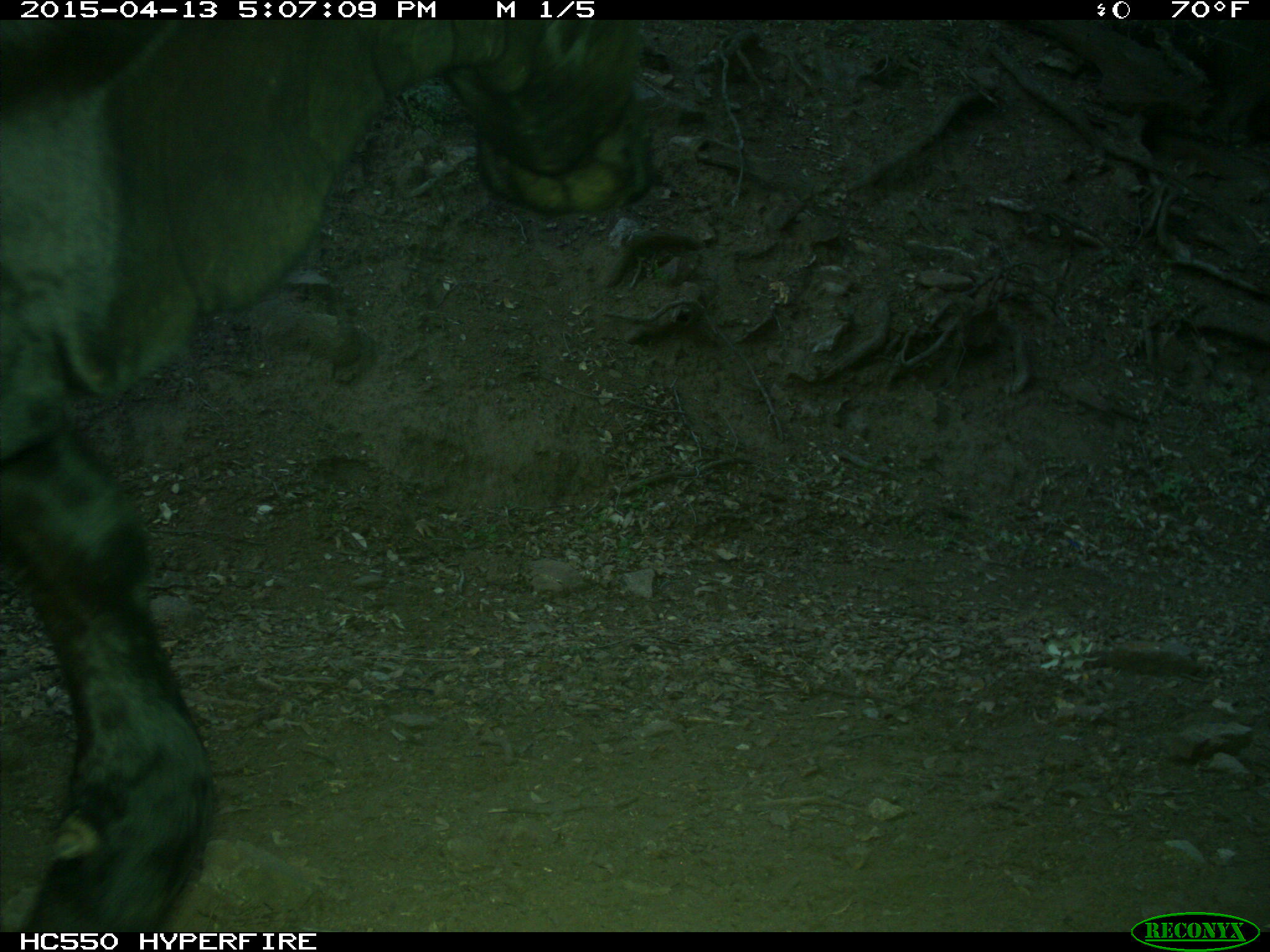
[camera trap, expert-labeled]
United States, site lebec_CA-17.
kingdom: Animalia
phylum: Chordata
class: Mammalia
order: Artiodactyla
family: Bovidae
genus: Bos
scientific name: Bos taurus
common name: domestic cow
Bos taurus (domestic cow).